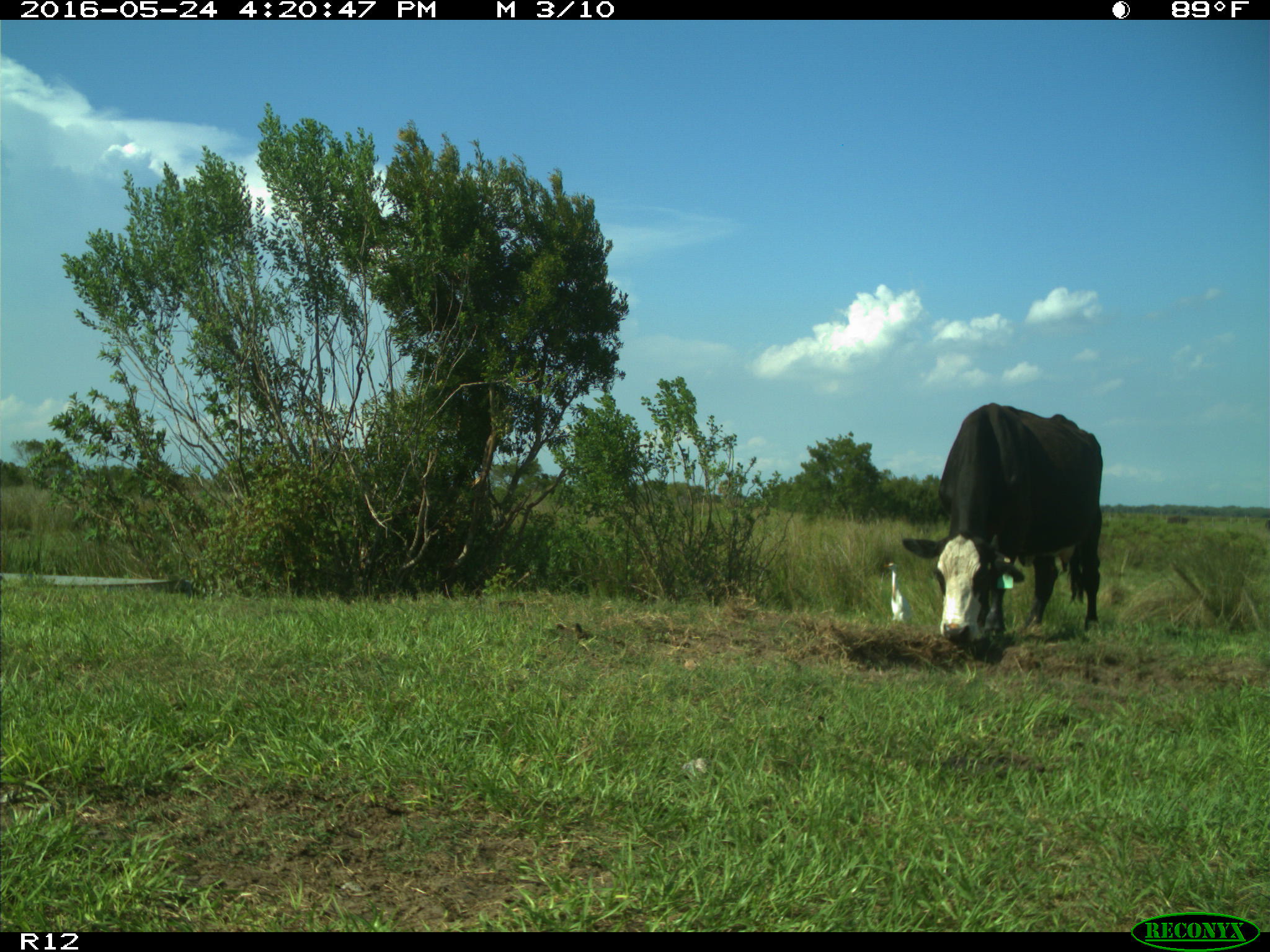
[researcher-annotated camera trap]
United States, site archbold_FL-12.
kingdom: Animalia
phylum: Chordata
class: Mammalia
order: Artiodactyla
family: Bovidae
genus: Bos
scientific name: Bos taurus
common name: domestic cow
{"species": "Bos taurus (domestic cow)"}